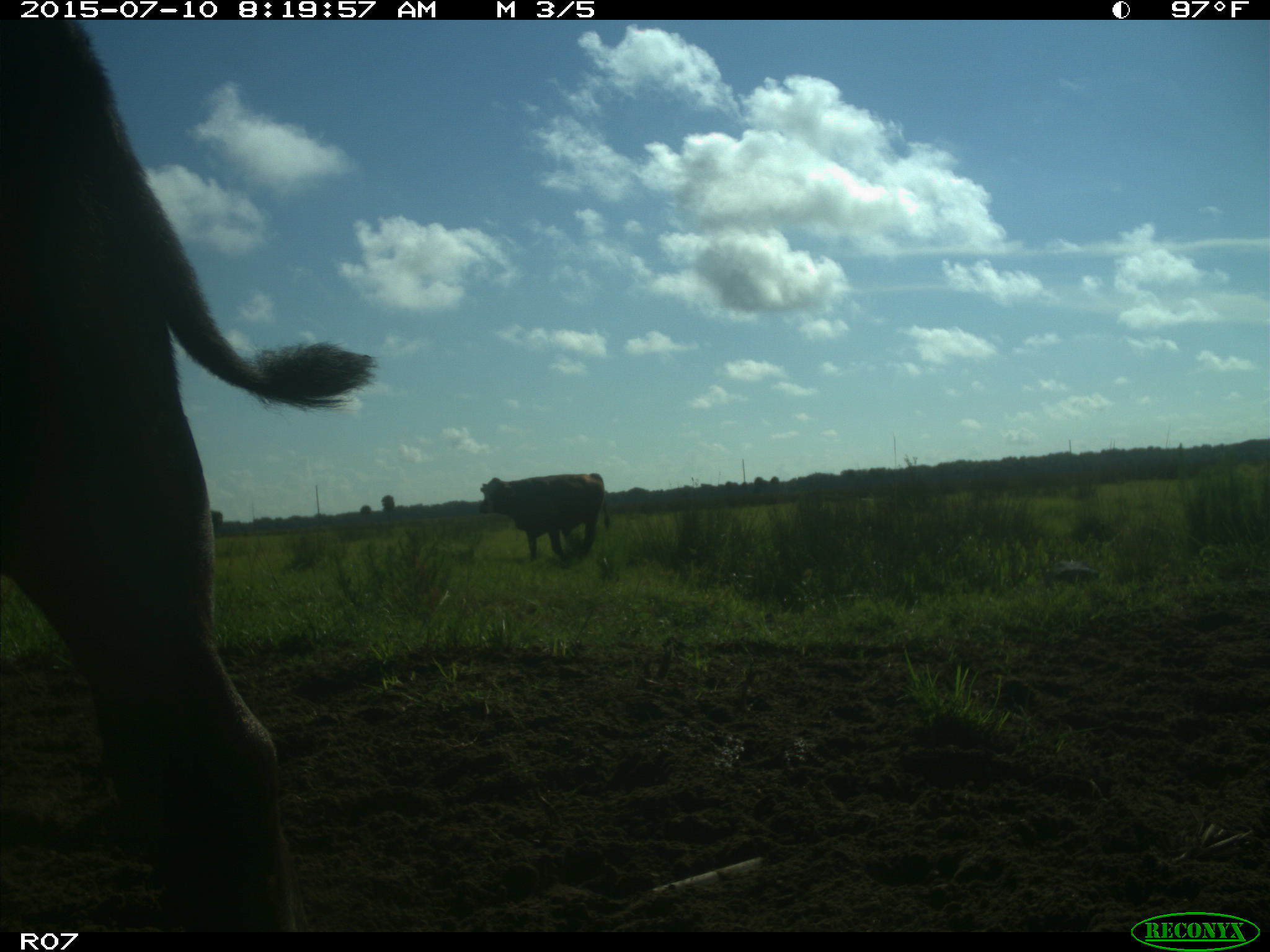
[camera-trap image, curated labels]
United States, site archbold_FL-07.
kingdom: Animalia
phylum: Chordata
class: Mammalia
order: Artiodactyla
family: Bovidae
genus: Bos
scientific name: Bos taurus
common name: domestic cow